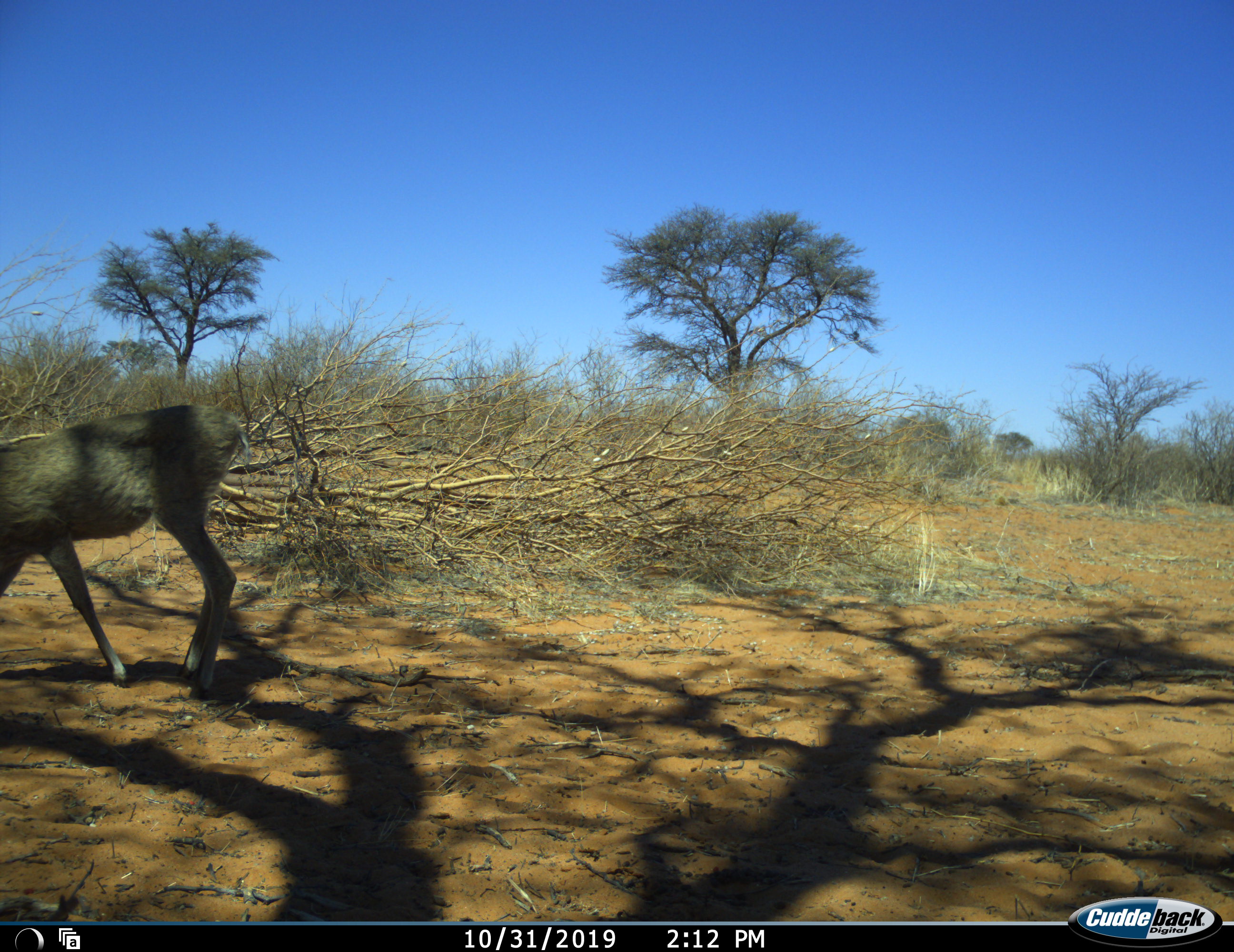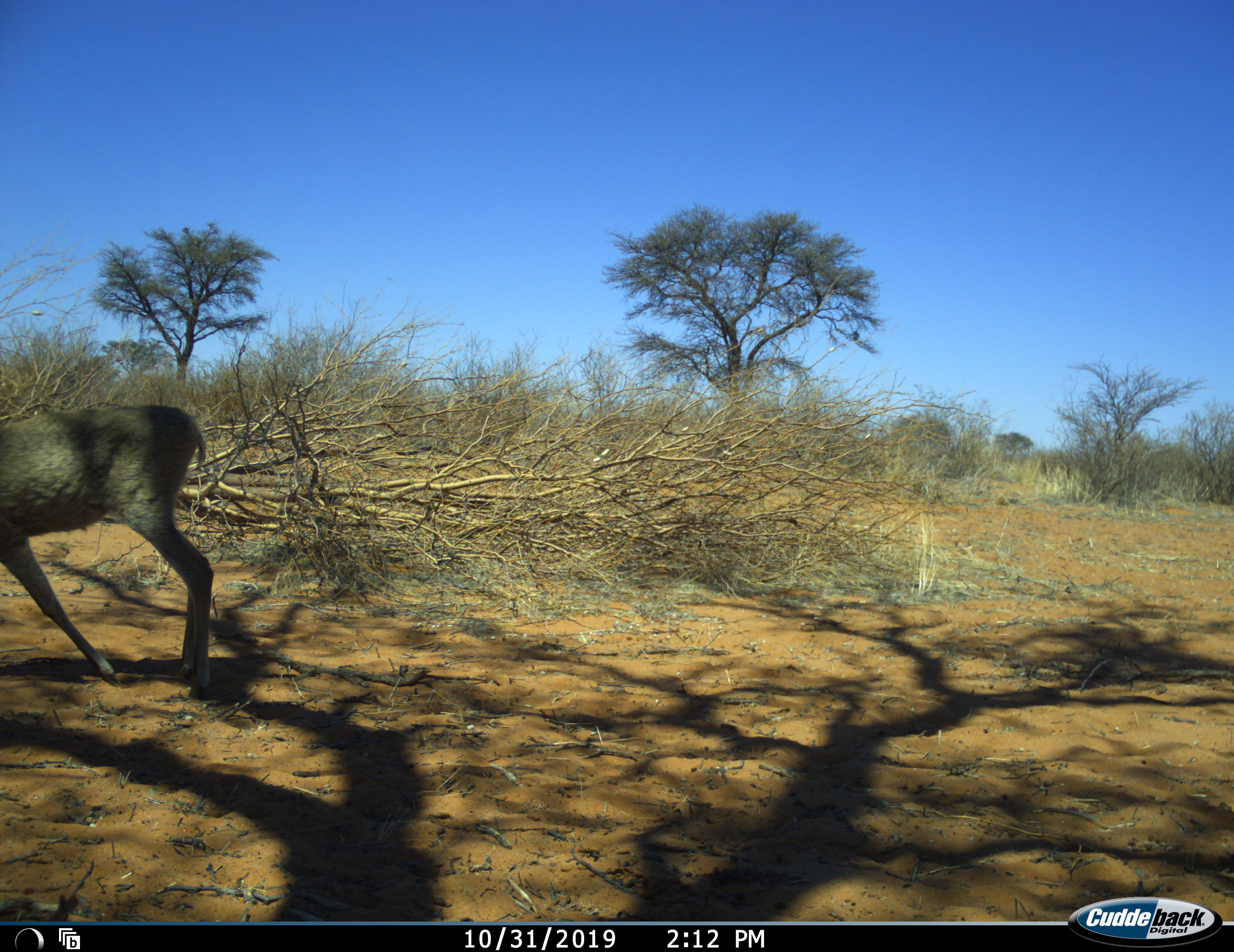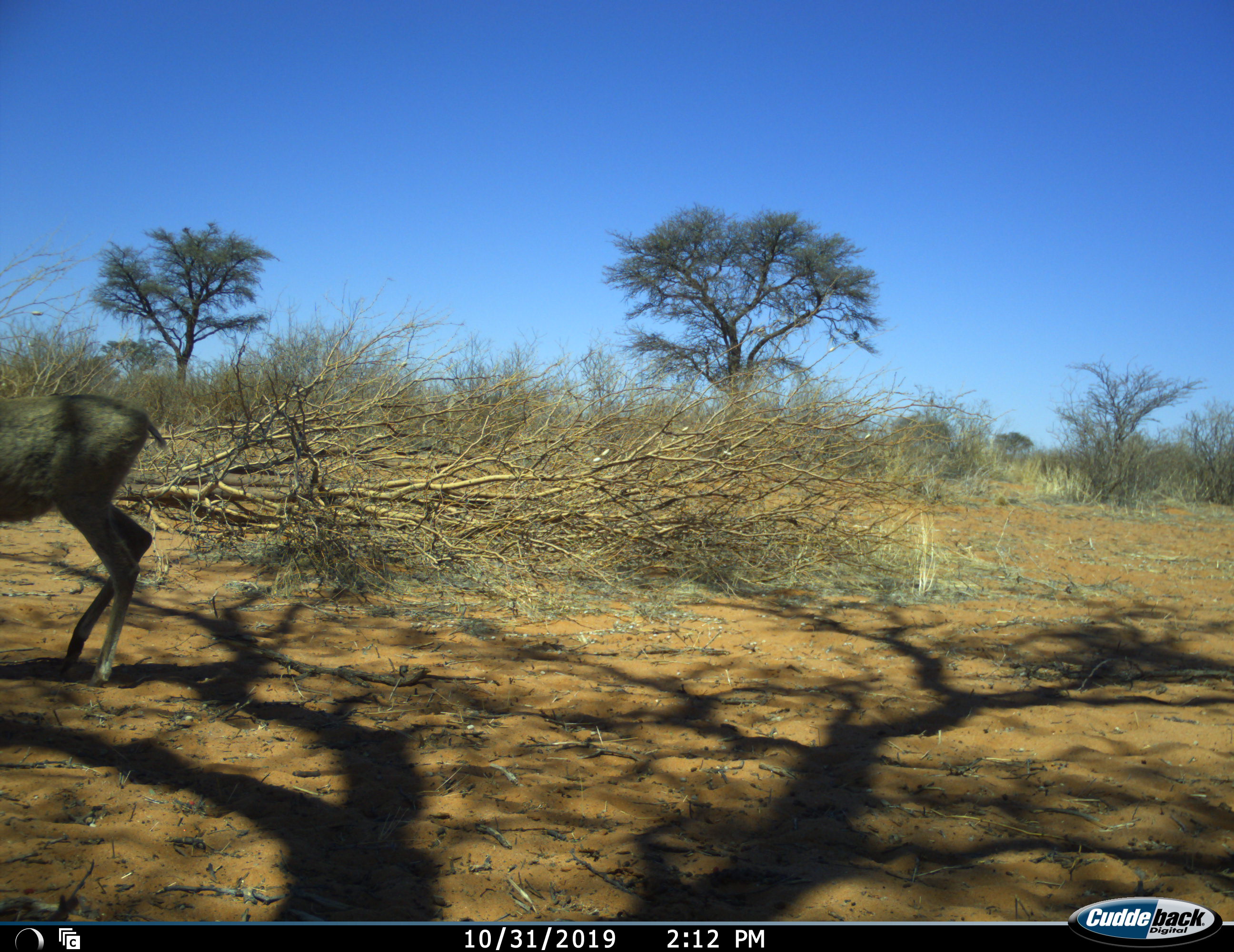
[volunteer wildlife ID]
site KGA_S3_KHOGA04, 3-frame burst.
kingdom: Animalia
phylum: Chordata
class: Mammalia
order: Artiodactyla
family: Bovidae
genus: Sylvicapra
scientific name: Sylvicapra grimmia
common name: common duiker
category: duikercommongrey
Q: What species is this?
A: Duikercommongrey (common duiker) (Sylvicapra grimmia).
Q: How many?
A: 1.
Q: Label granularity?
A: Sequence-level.